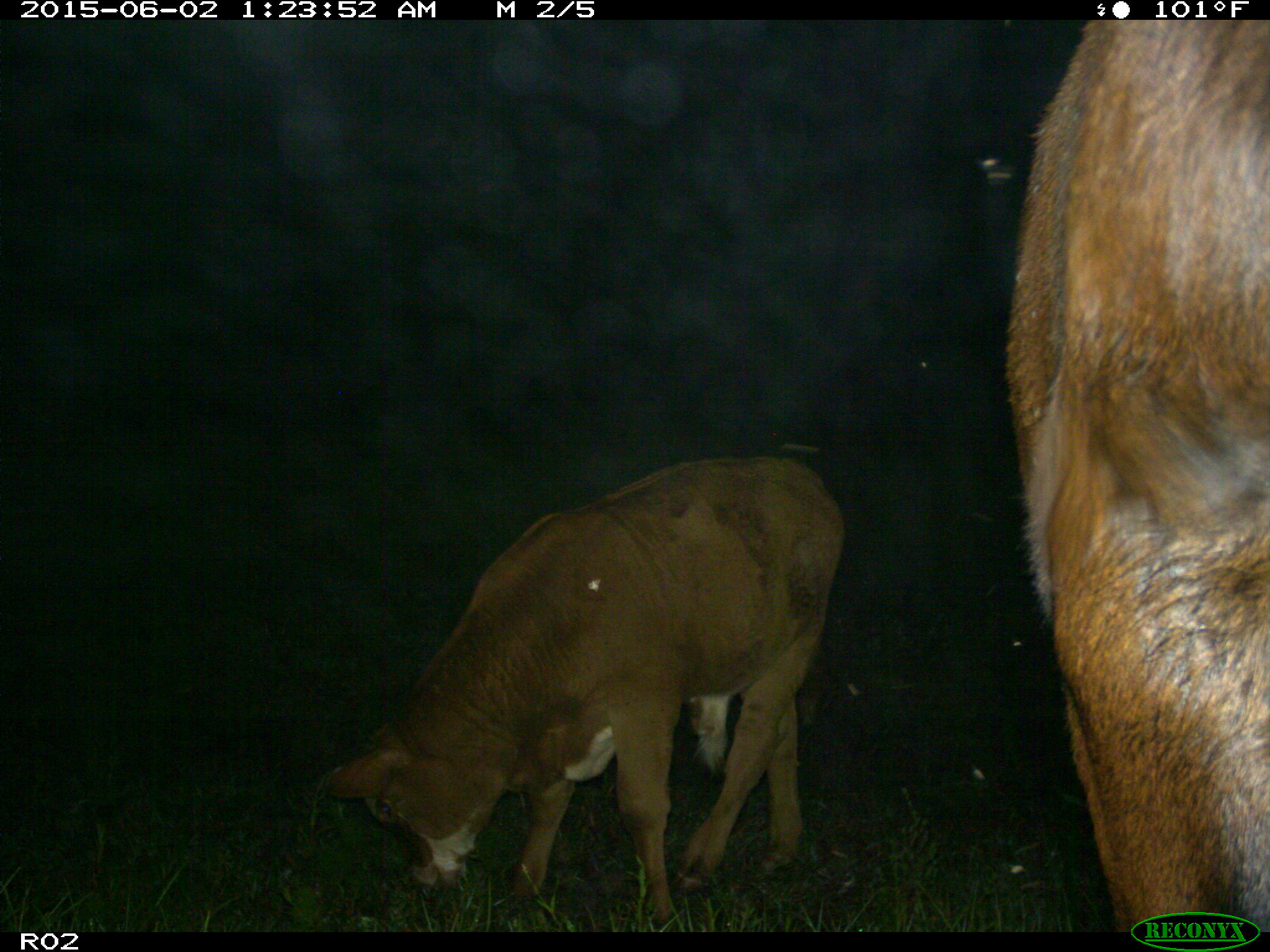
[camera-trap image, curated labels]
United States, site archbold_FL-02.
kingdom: Animalia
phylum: Chordata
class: Mammalia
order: Artiodactyla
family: Bovidae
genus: Bos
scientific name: Bos taurus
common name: domestic cow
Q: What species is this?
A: Bos taurus (domestic cow).